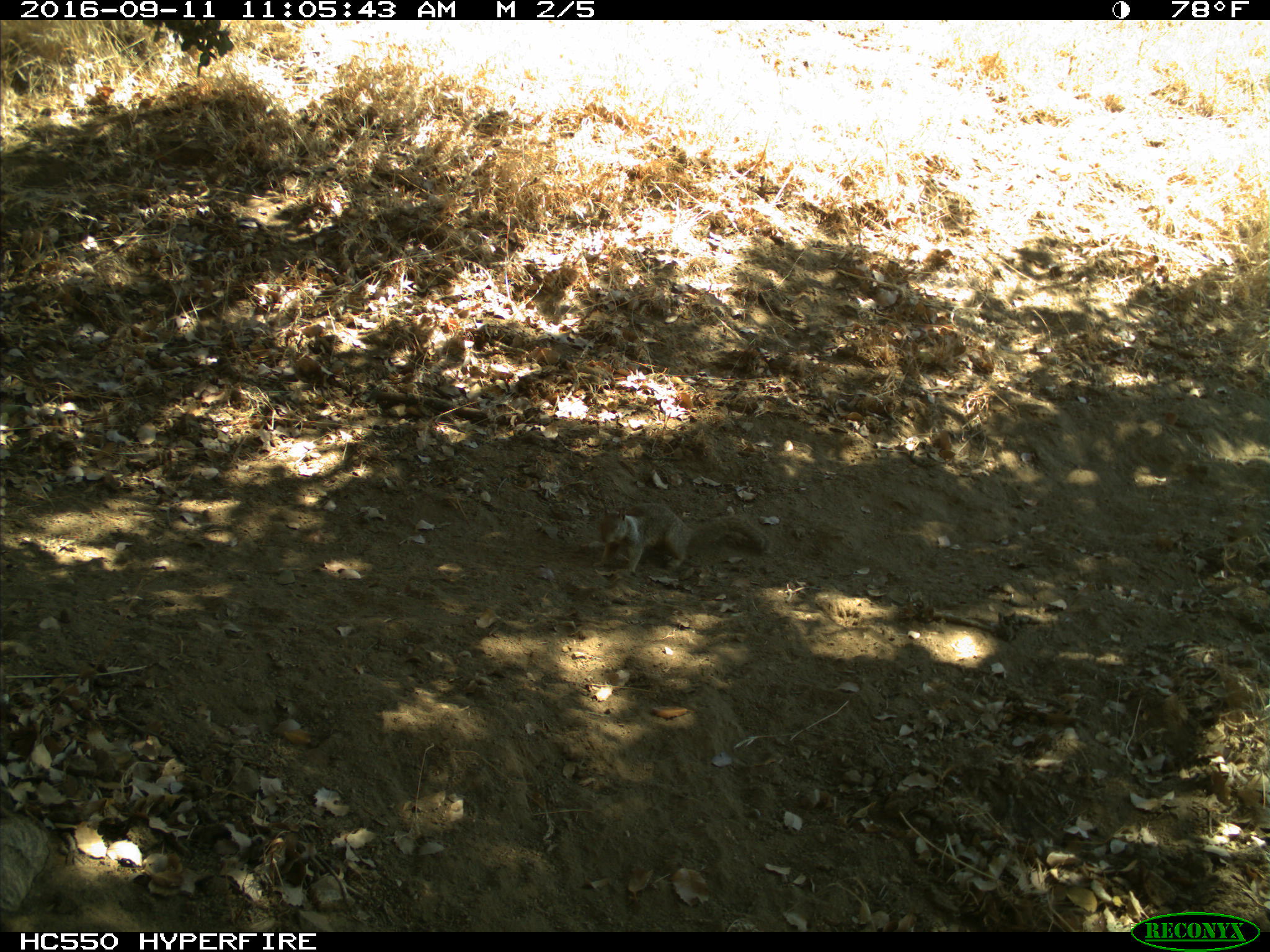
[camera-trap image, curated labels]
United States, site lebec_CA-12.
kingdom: Animalia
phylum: Chordata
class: Mammalia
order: Rodentia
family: Sciuridae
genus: Otospermophilus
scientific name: Otospermophilus beecheyi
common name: california ground squirrel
Otospermophilus beecheyi (california ground squirrel).